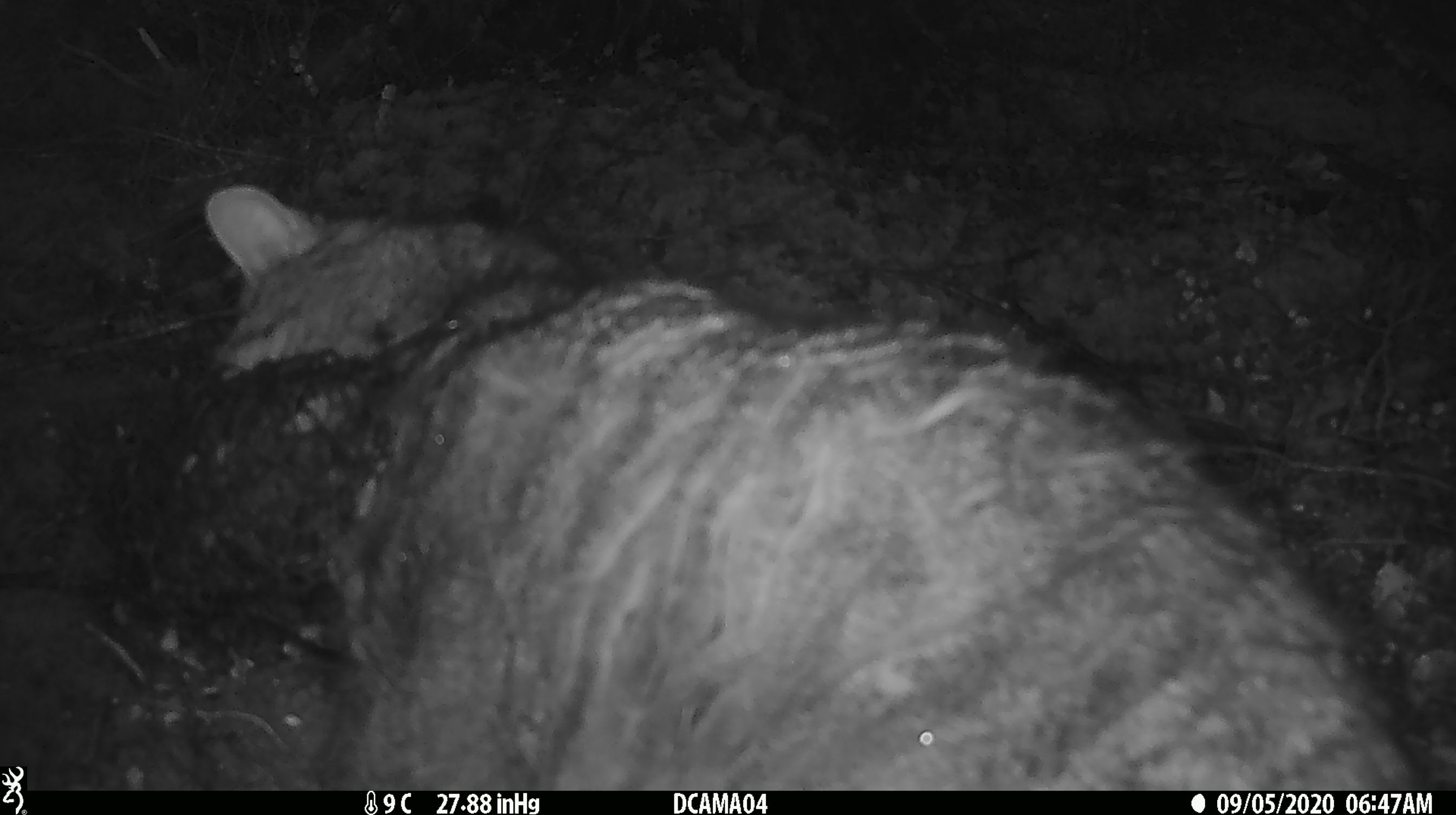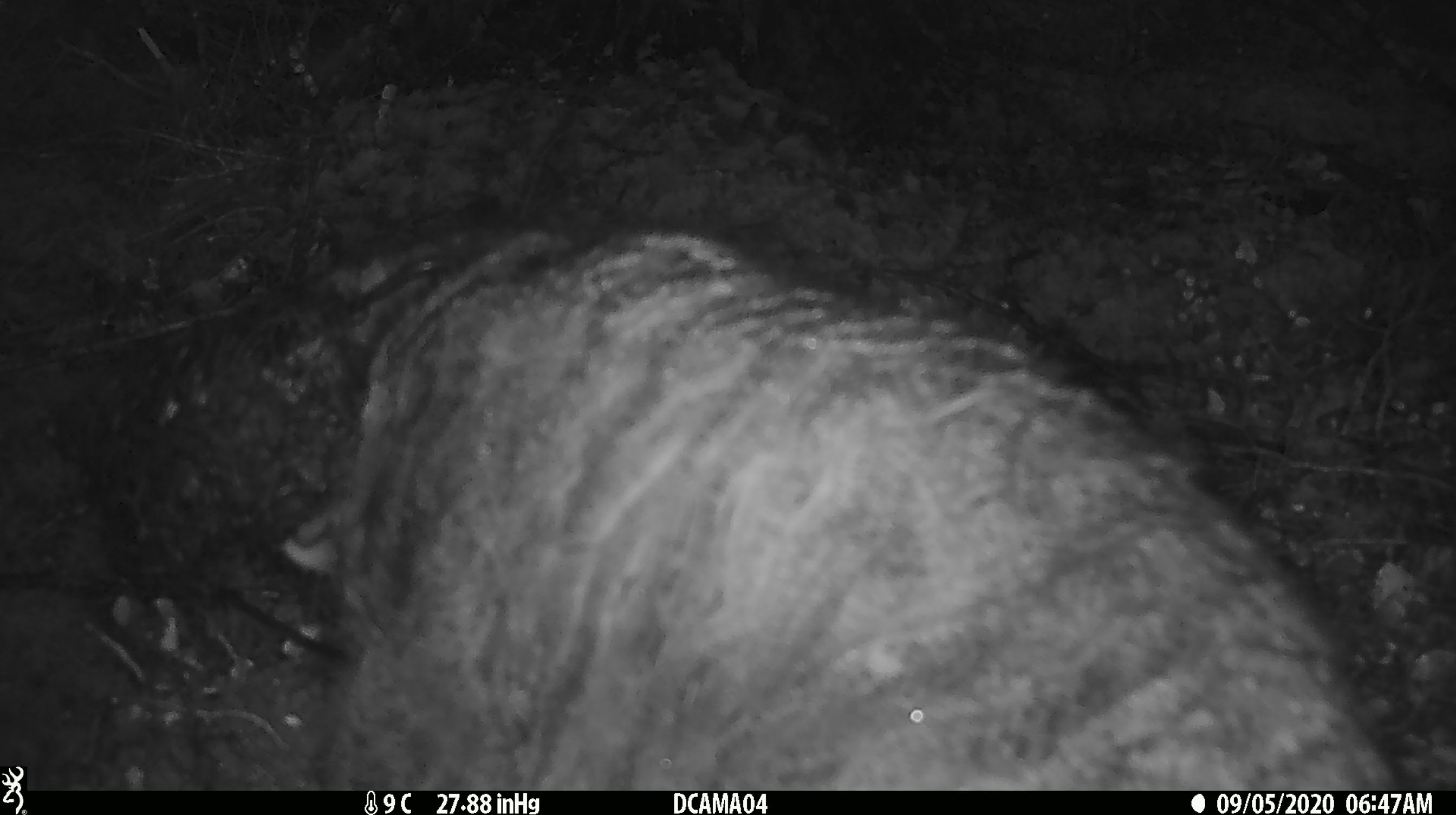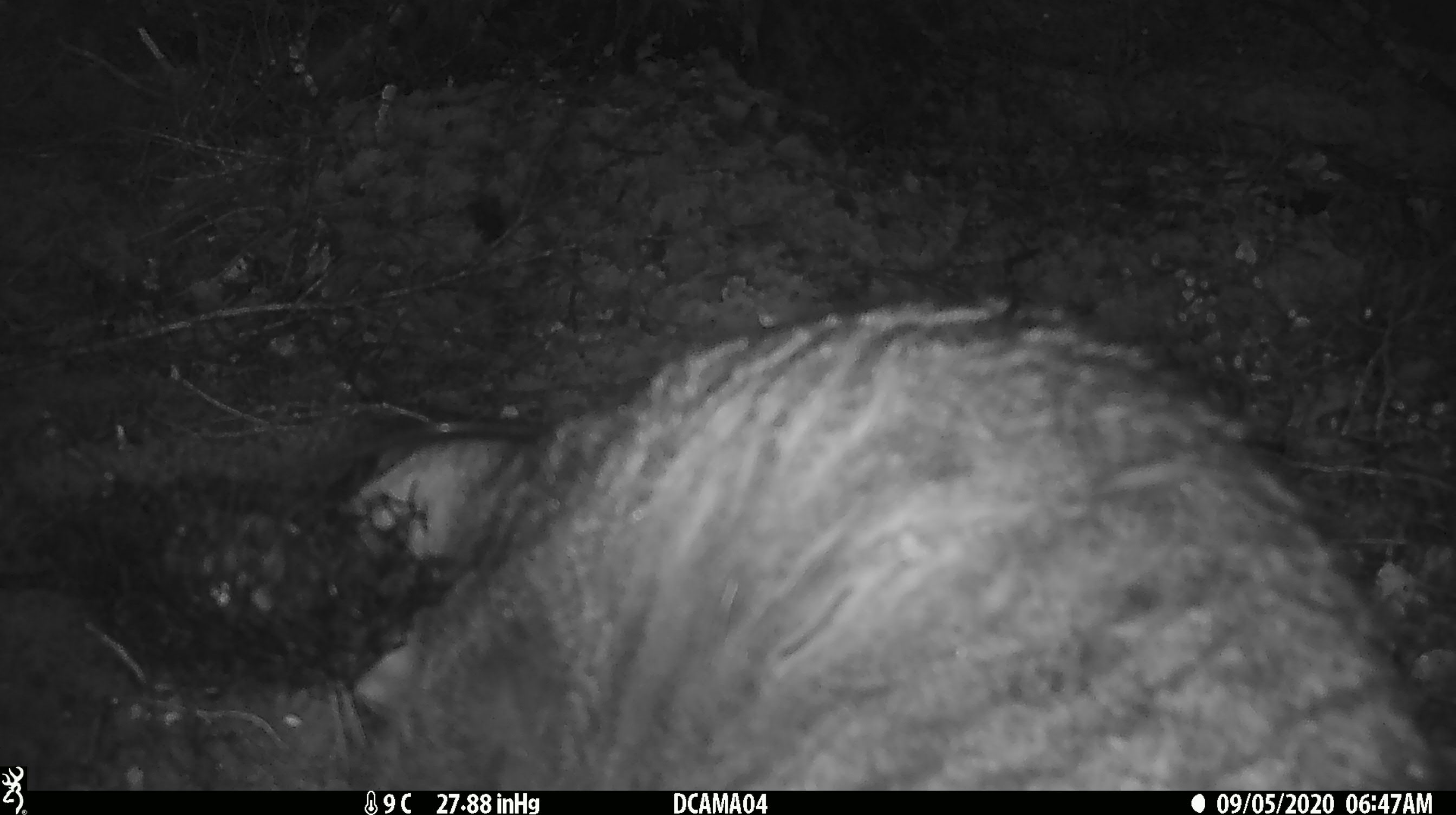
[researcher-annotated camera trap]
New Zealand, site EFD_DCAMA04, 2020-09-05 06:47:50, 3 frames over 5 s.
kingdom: Animalia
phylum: Chordata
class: Mammalia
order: Carnivora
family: Felidae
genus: Felis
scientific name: Felis catus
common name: domestic cat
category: cat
Cat (domestic cat) (Felis catus).